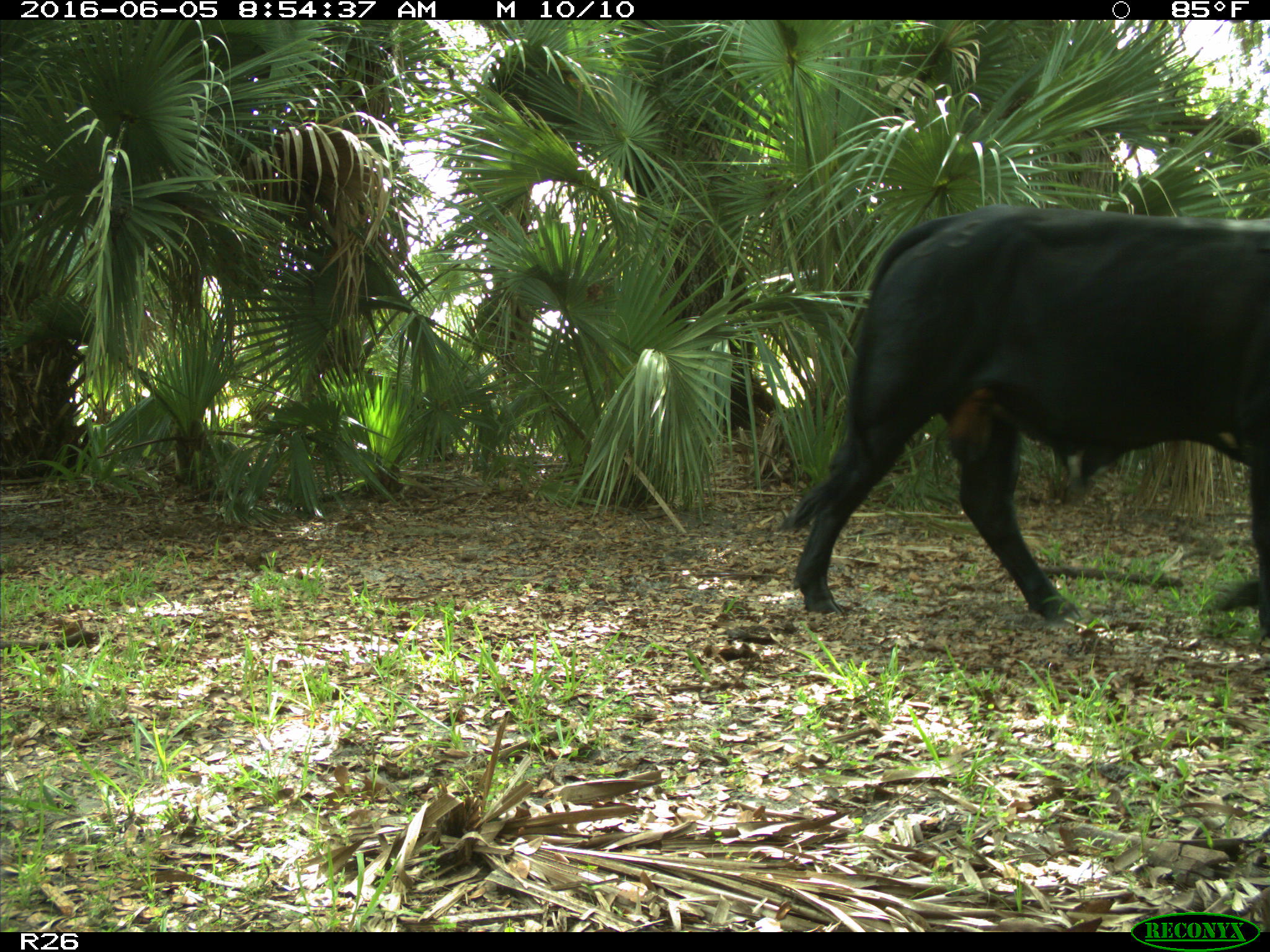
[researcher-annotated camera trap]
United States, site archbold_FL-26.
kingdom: Animalia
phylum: Chordata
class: Mammalia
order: Artiodactyla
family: Bovidae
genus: Bos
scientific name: Bos taurus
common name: domestic cow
Bos taurus (domestic cow).